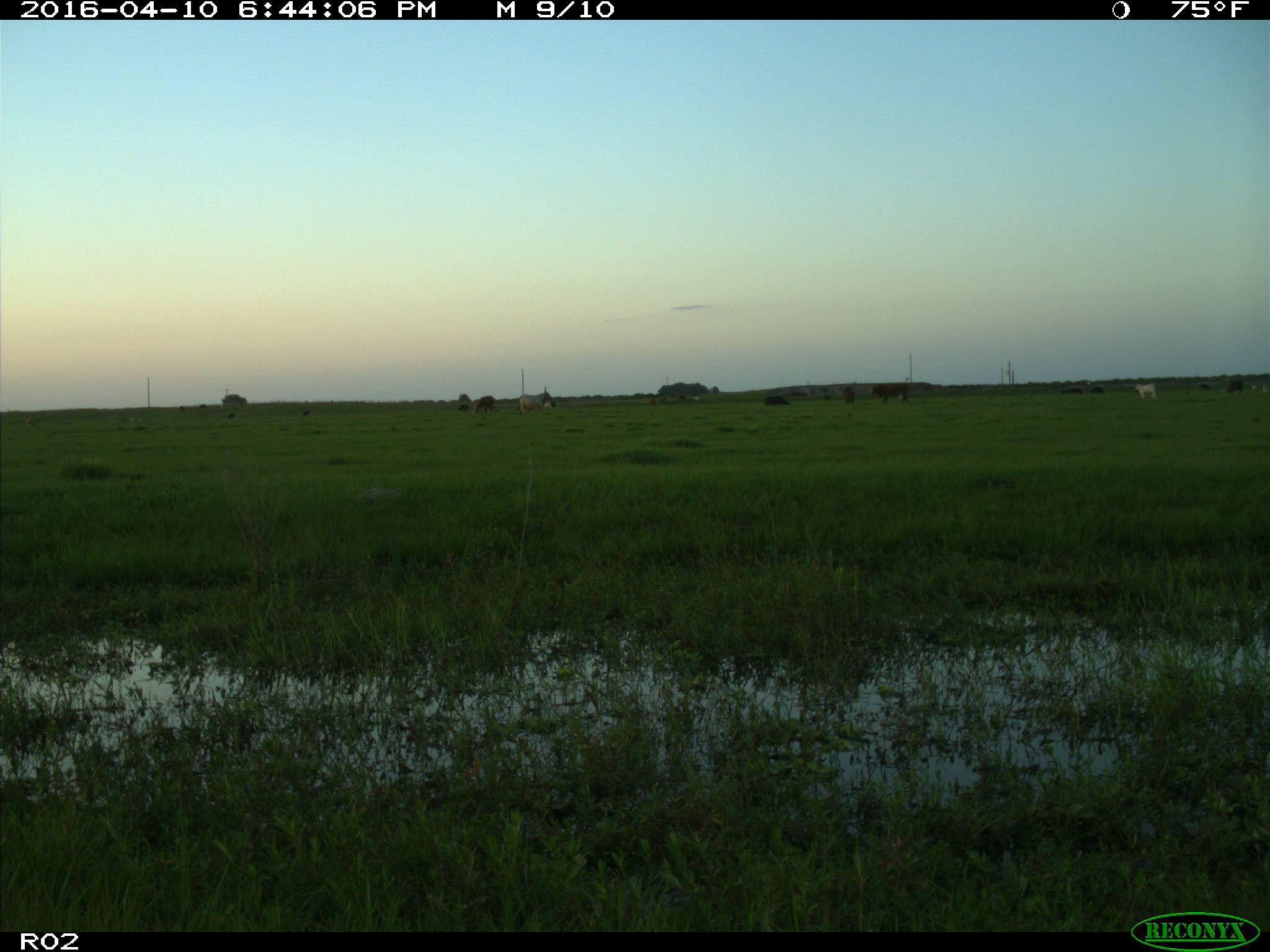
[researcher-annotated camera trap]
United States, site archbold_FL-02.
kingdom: Animalia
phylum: Chordata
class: Mammalia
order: Artiodactyla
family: Bovidae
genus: Bos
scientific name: Bos taurus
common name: domestic cow